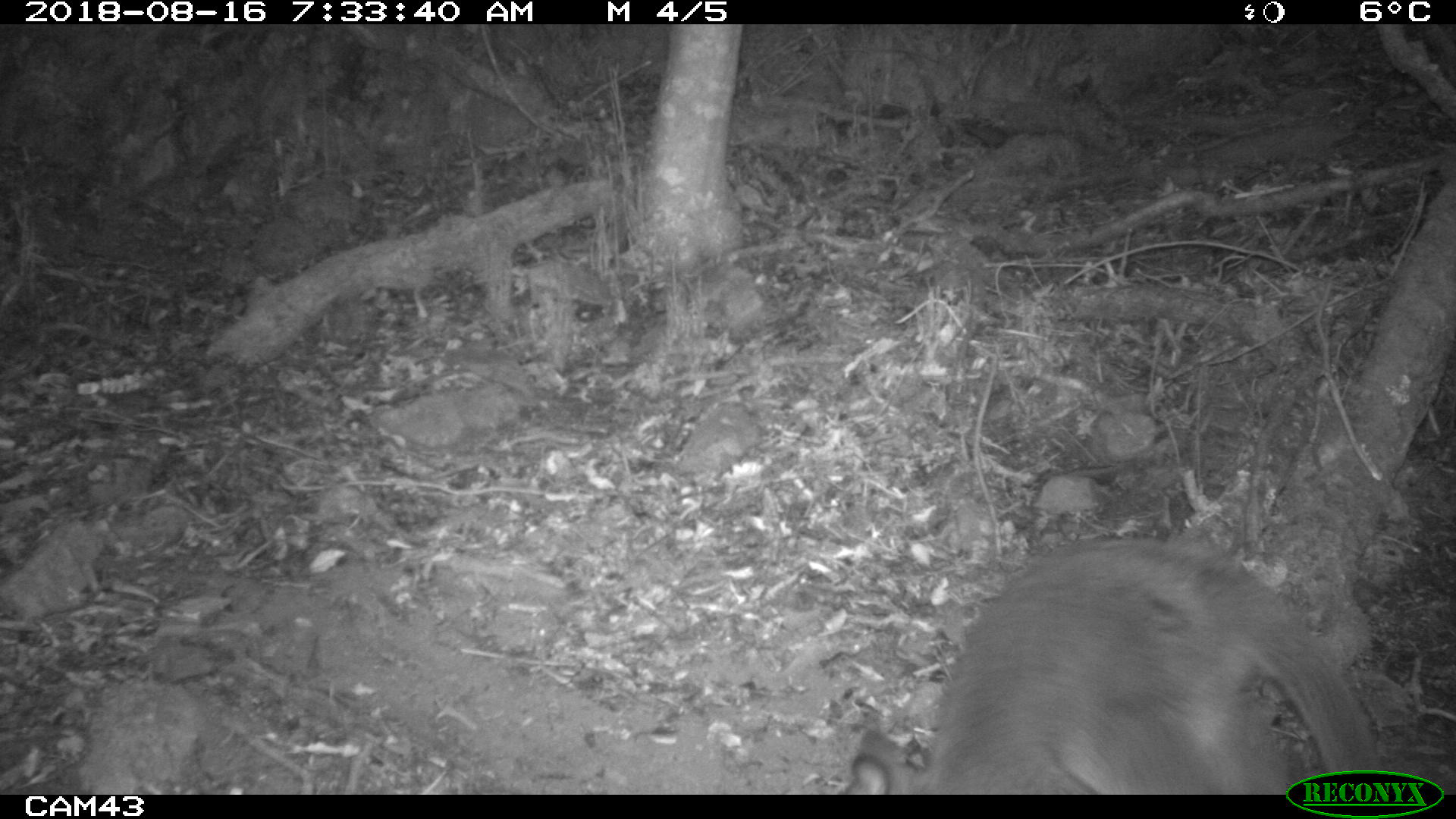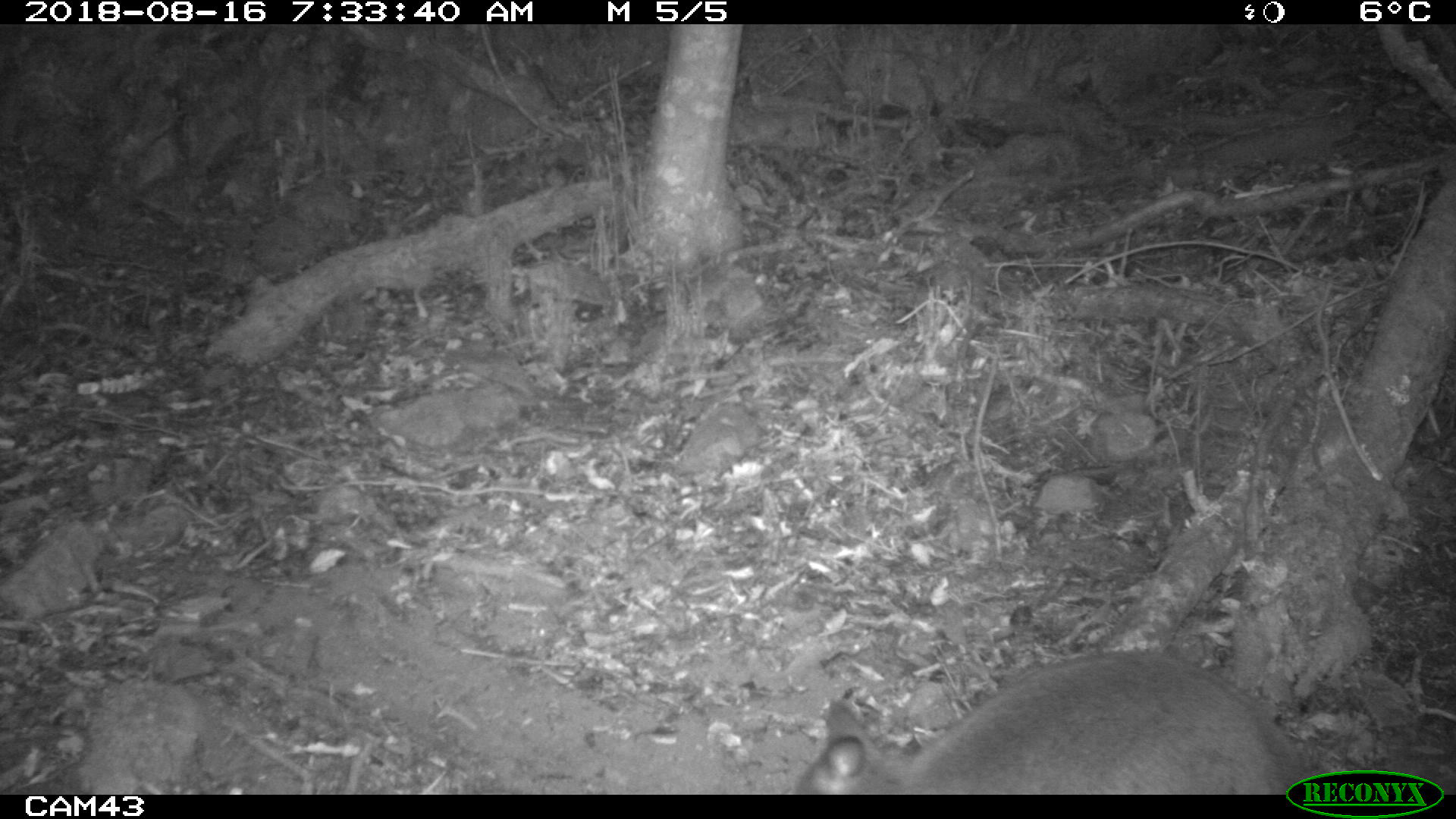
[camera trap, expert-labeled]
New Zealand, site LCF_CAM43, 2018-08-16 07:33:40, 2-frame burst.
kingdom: Animalia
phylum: Chordata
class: Mammalia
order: Diprotodontia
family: Macropodidae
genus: Notamacropus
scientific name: Notamacropus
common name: wallaby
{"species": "wallaby (Notamacropus)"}